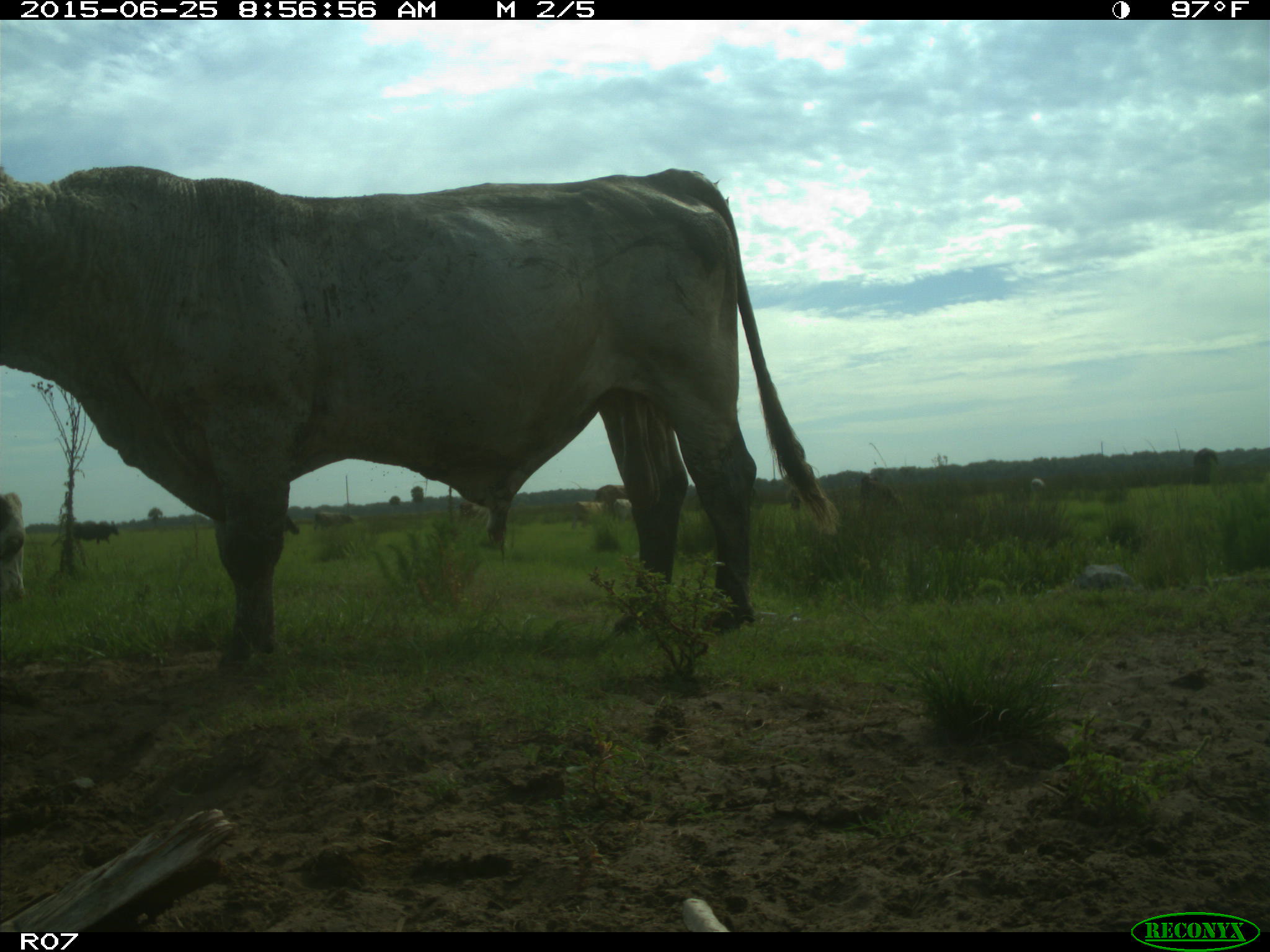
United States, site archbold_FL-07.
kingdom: Animalia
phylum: Chordata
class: Mammalia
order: Artiodactyla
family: Bovidae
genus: Bos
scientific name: Bos taurus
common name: domestic cow